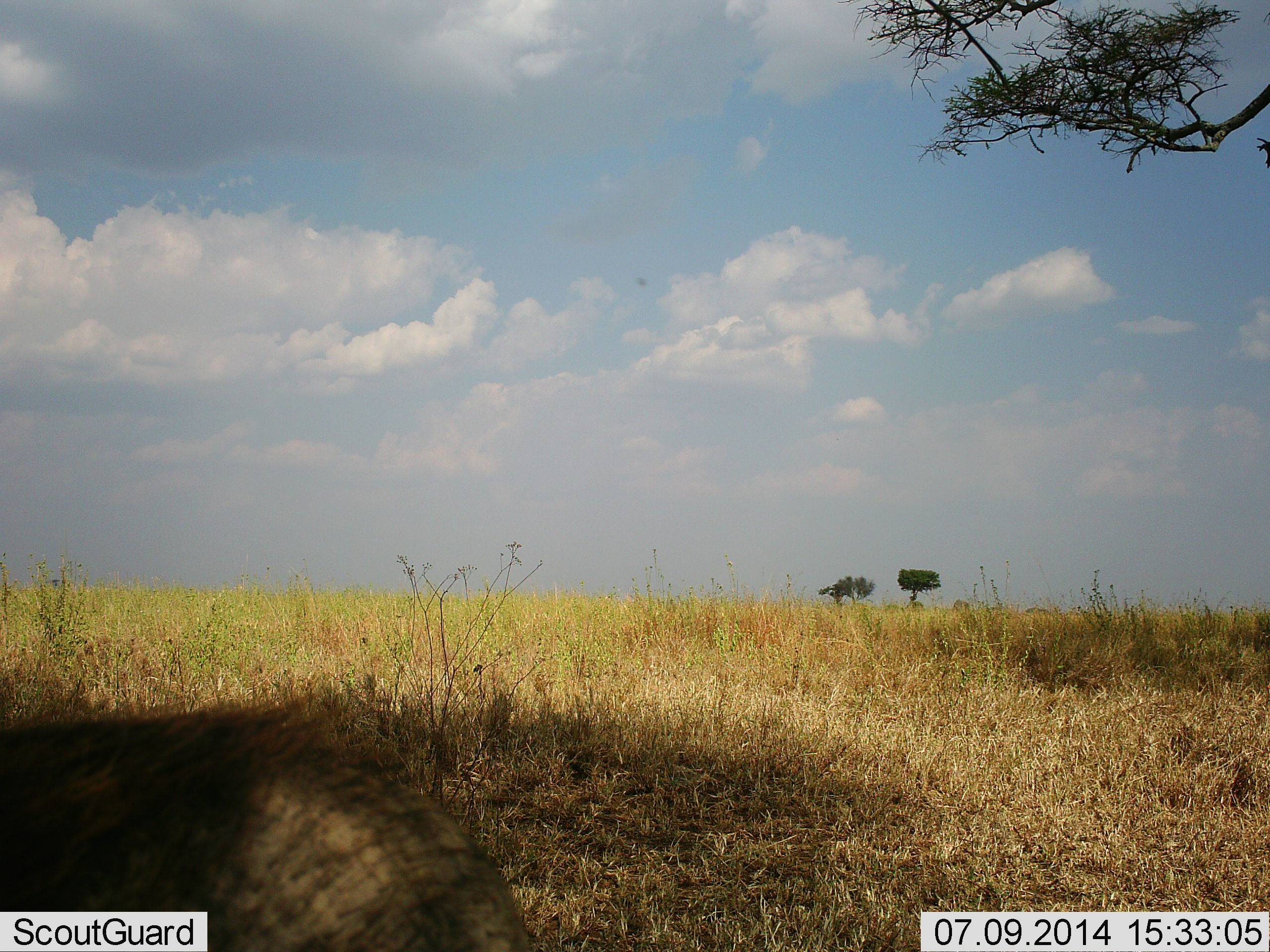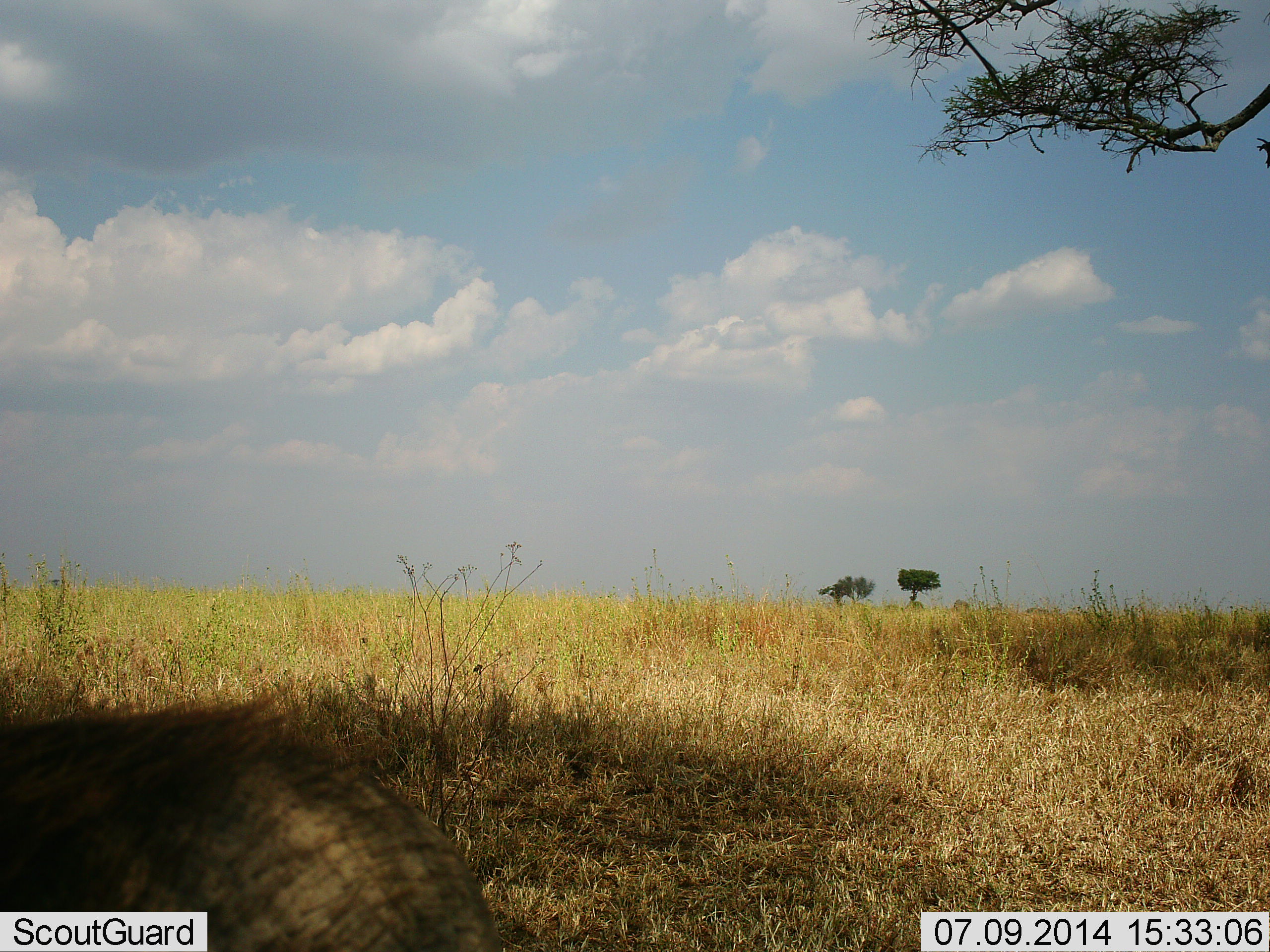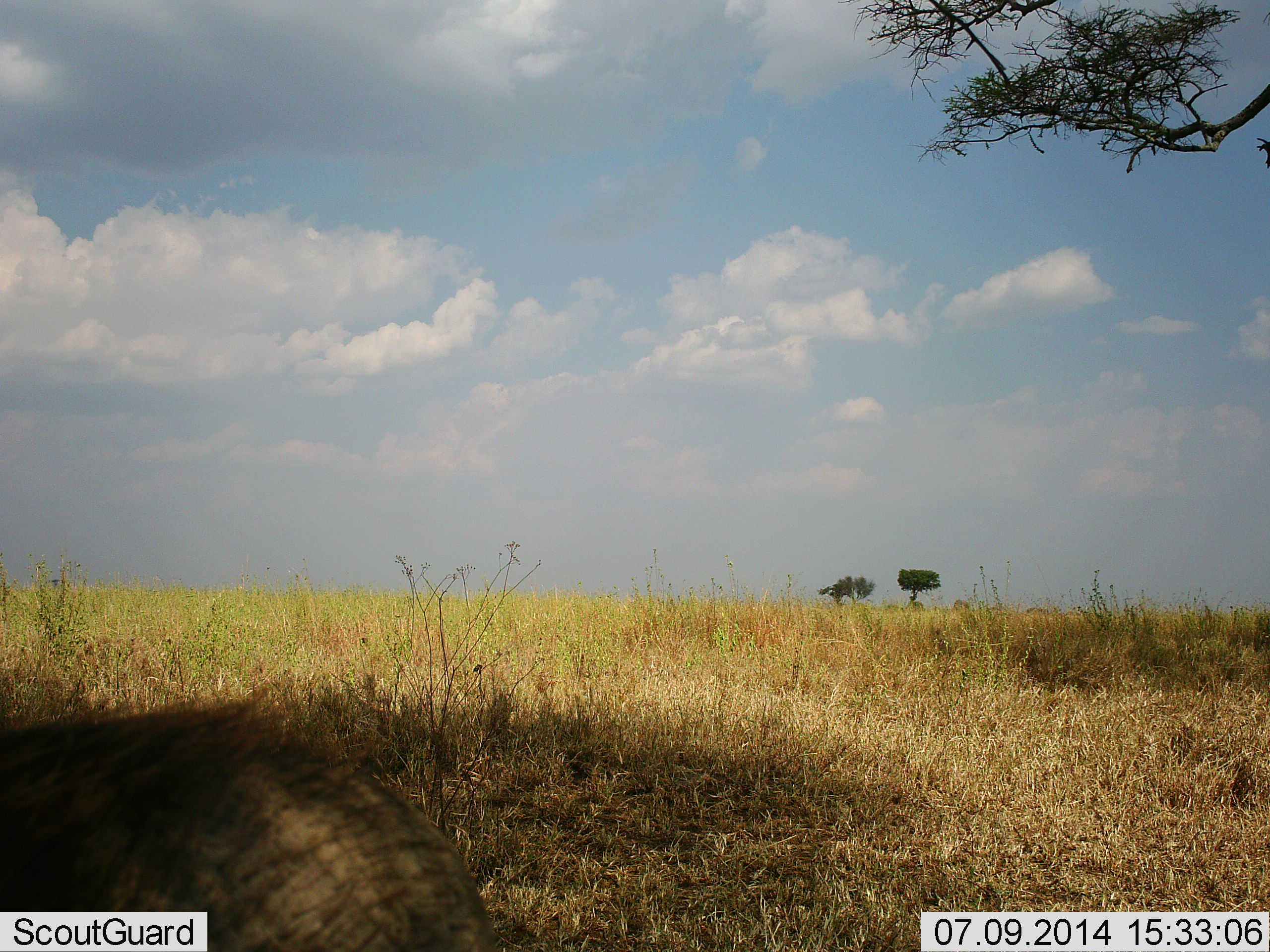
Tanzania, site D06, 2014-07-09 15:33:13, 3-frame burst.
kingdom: Animalia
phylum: Chordata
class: Mammalia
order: Artiodactyla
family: Suidae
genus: Phacochoerus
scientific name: Phacochoerus africanus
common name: warthog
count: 1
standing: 80%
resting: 10%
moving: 0%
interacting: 0%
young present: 0%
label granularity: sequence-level